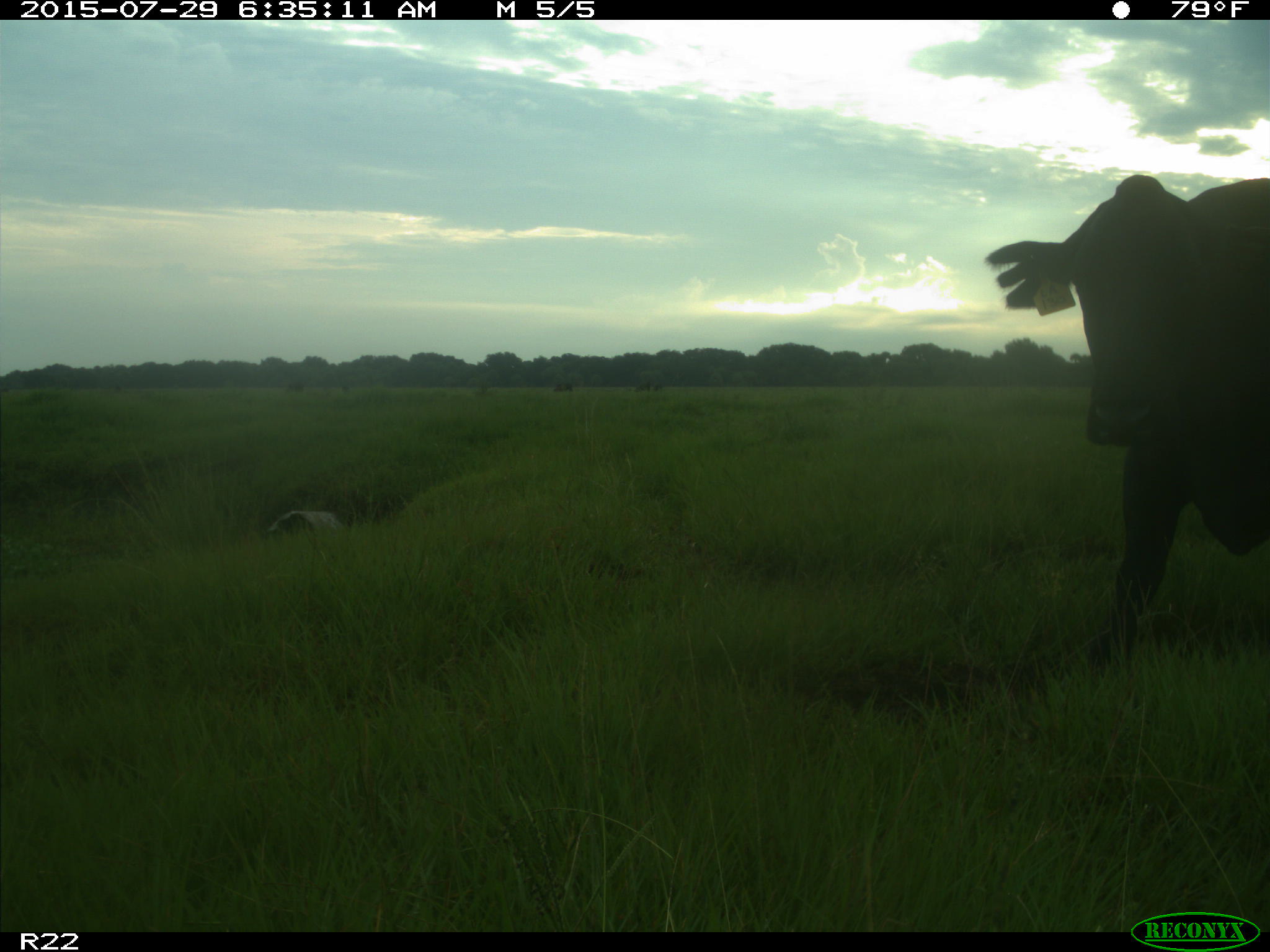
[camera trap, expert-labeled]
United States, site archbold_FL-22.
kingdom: Animalia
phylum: Chordata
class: Mammalia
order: Artiodactyla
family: Bovidae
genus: Bos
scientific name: Bos taurus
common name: domestic cow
Bos taurus (domestic cow).